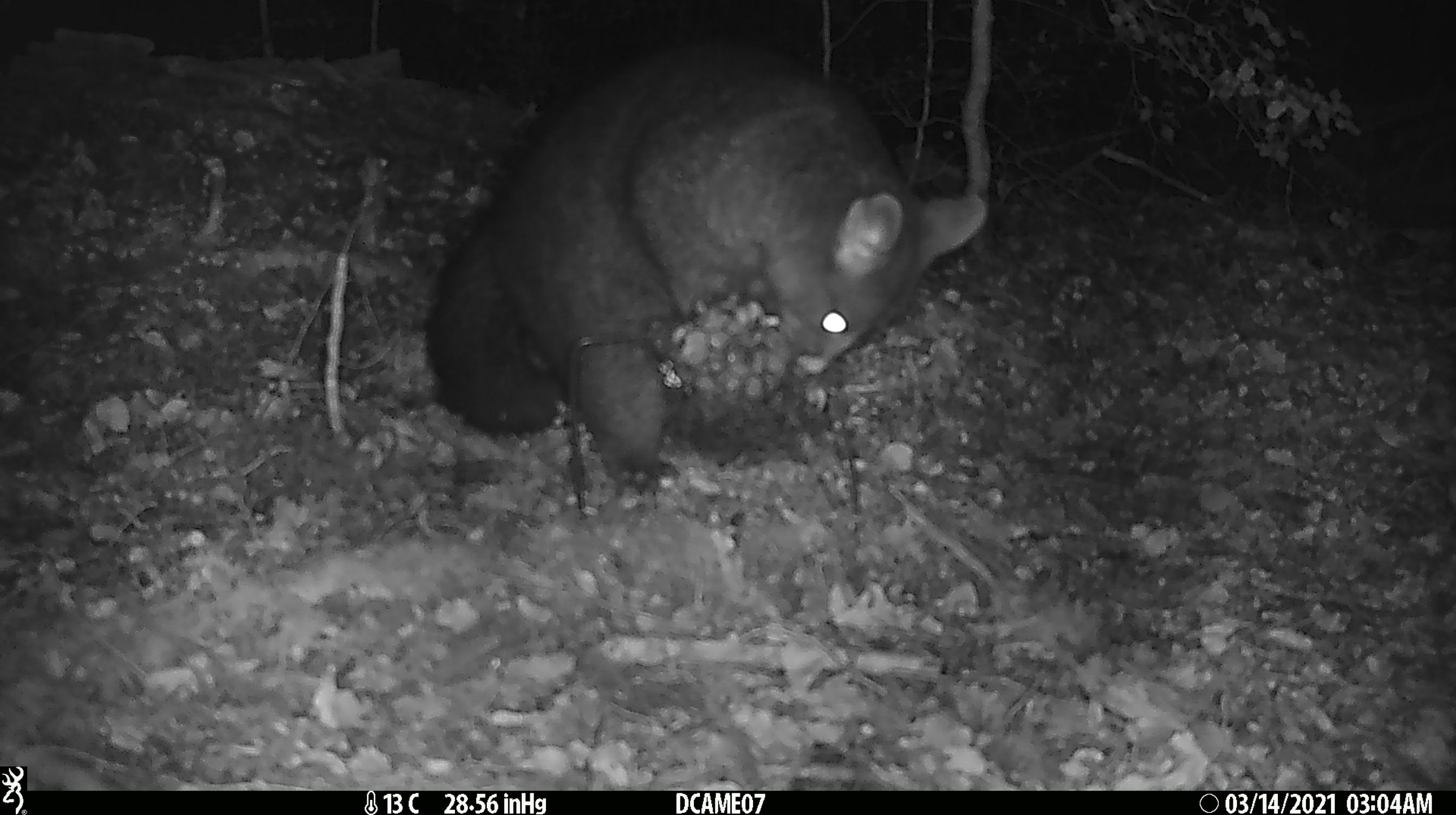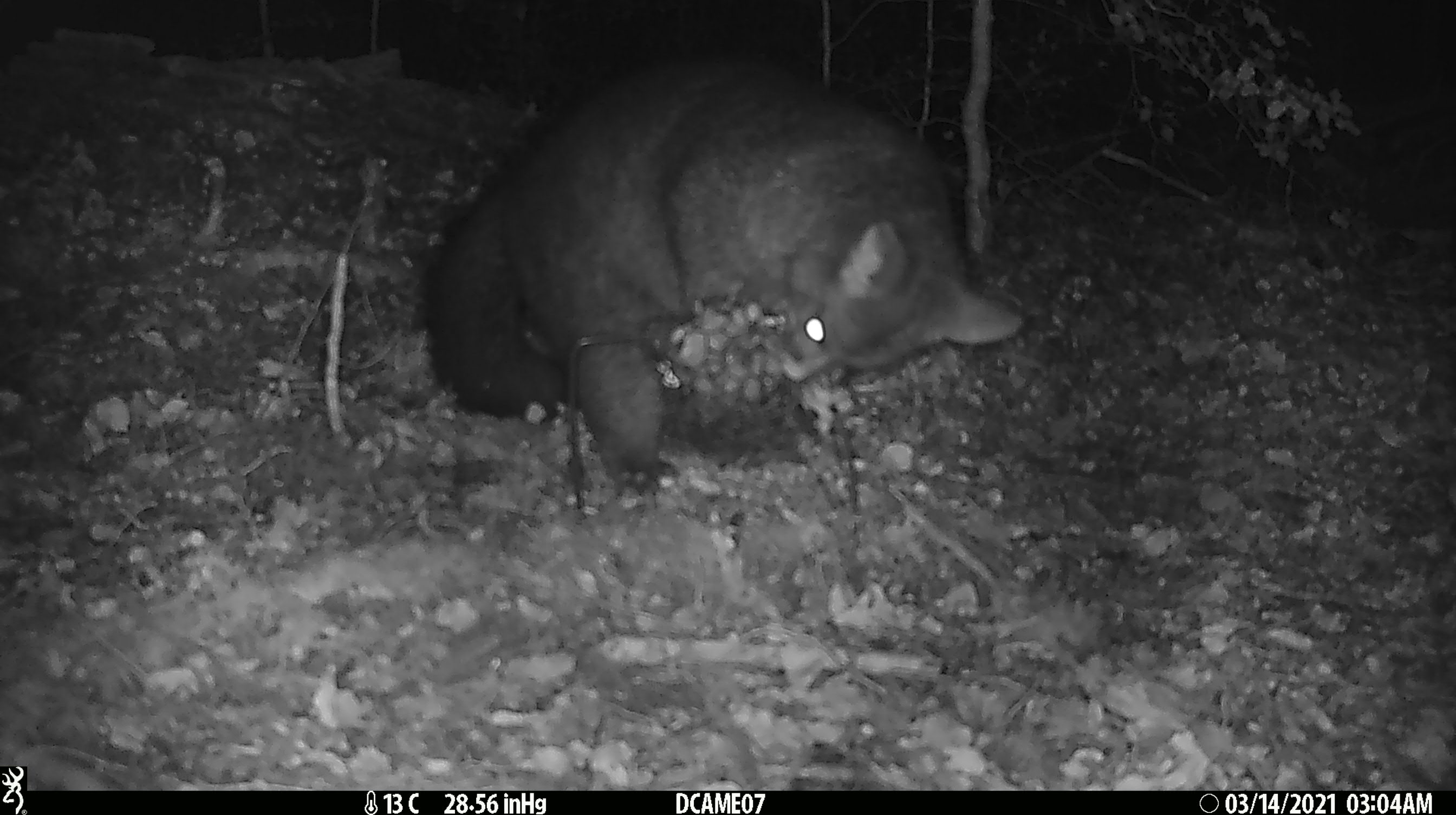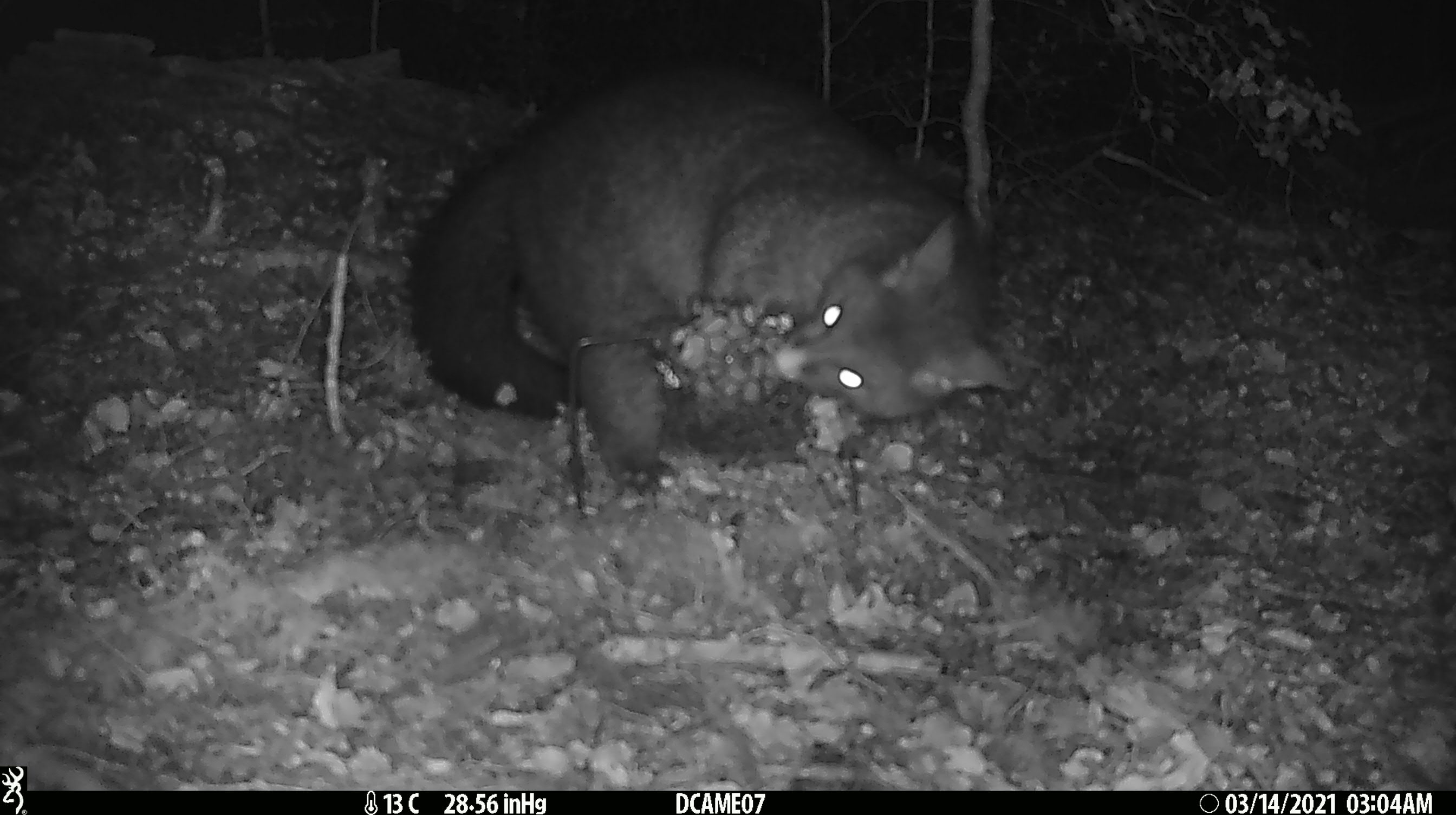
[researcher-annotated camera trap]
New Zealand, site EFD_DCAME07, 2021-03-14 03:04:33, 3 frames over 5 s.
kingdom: Animalia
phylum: Chordata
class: Mammalia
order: Diprotodontia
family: Phalangeridae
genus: Trichosurus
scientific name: Trichosurus vulpecula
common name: common brushtail possum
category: possum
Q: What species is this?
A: Possum (common brushtail possum) (Trichosurus vulpecula).